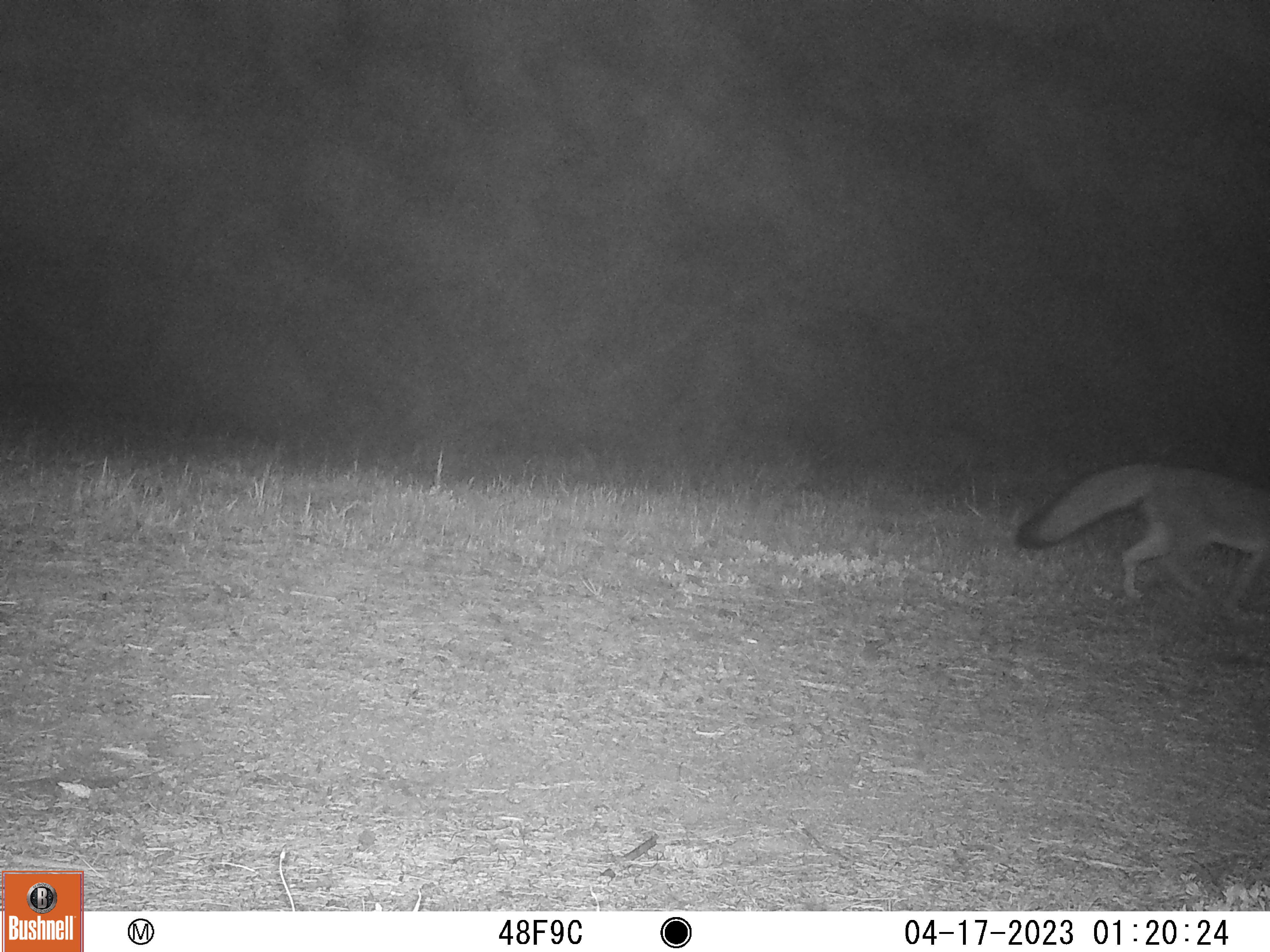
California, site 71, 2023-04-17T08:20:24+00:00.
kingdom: Animalia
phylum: Chordata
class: Mammalia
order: Carnivora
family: Canidae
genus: Urocyon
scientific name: Urocyon cinereoargenteus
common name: gray fox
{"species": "gray fox (Urocyon cinereoargenteus)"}